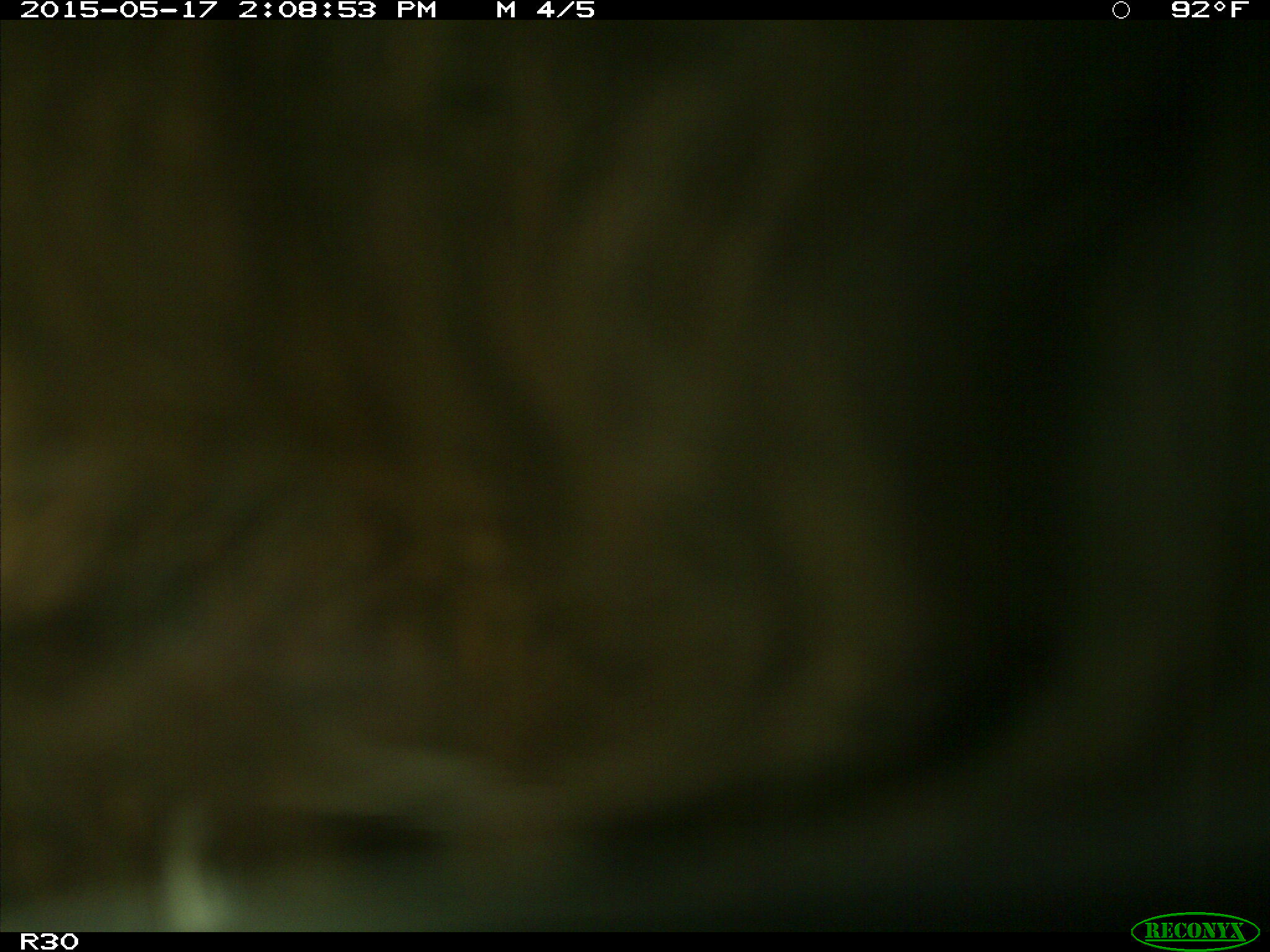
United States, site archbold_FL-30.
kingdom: Animalia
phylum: Chordata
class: Mammalia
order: Artiodactyla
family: Bovidae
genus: Bos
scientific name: Bos taurus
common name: domestic cow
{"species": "Bos taurus (domestic cow)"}